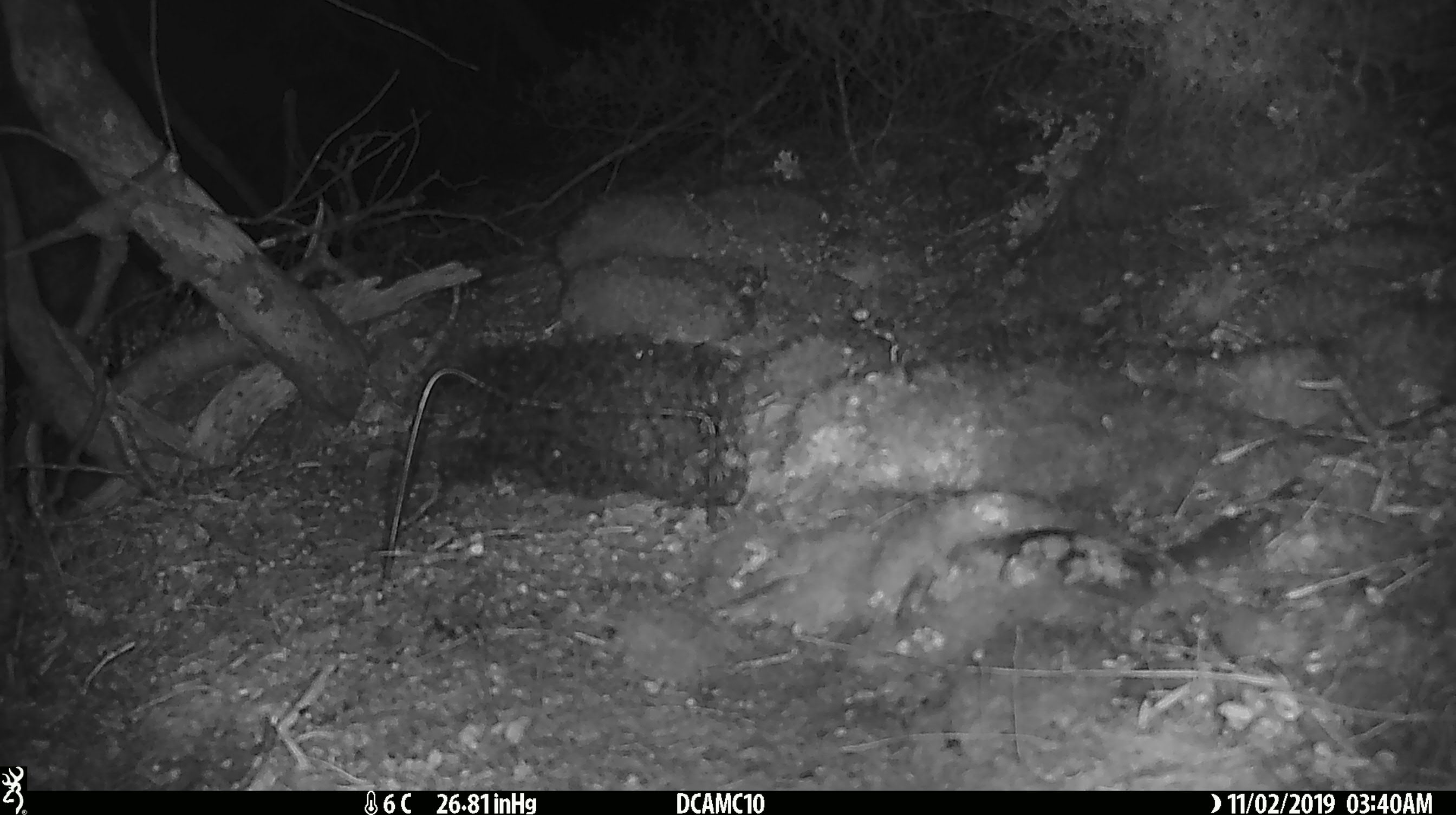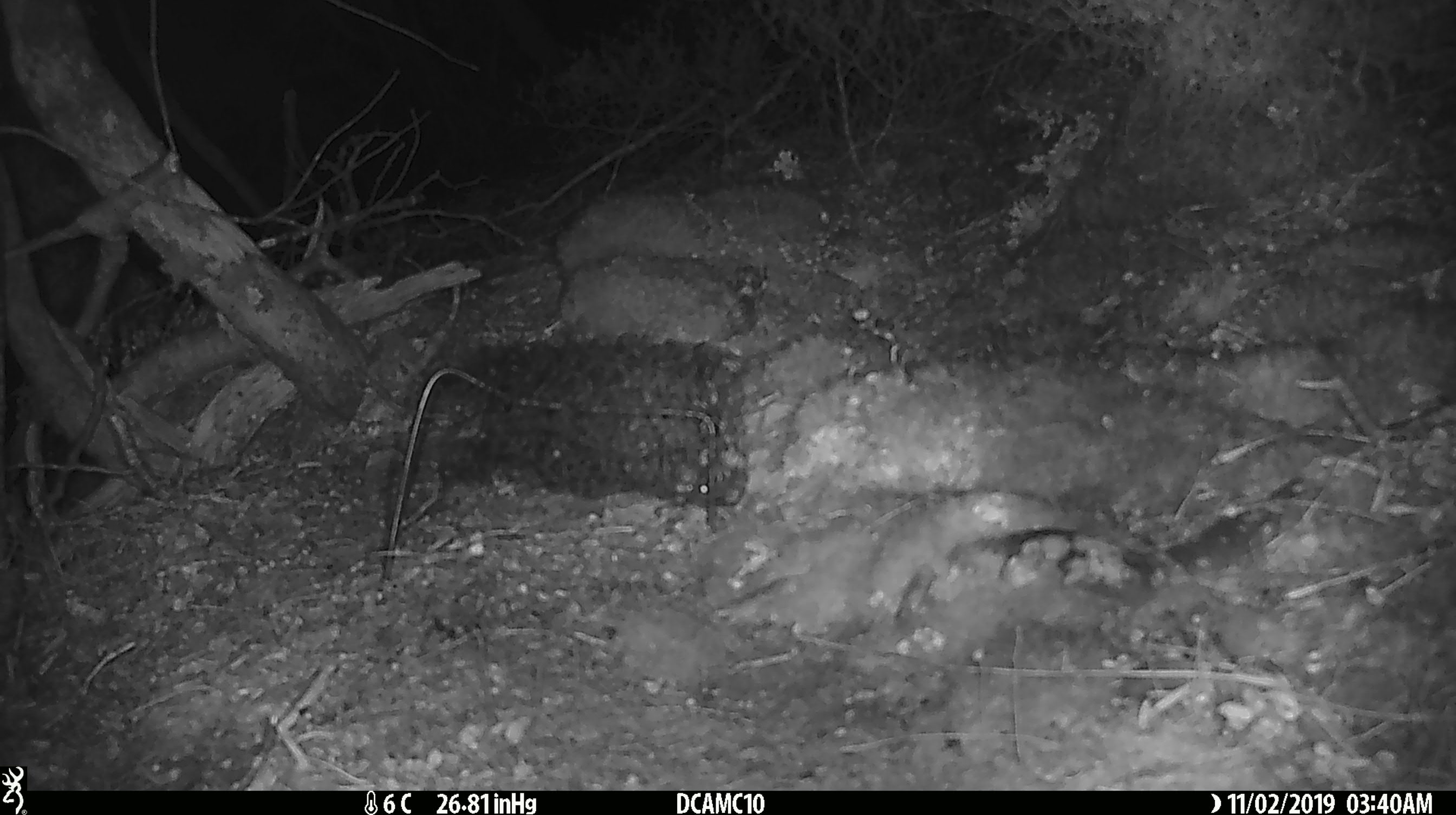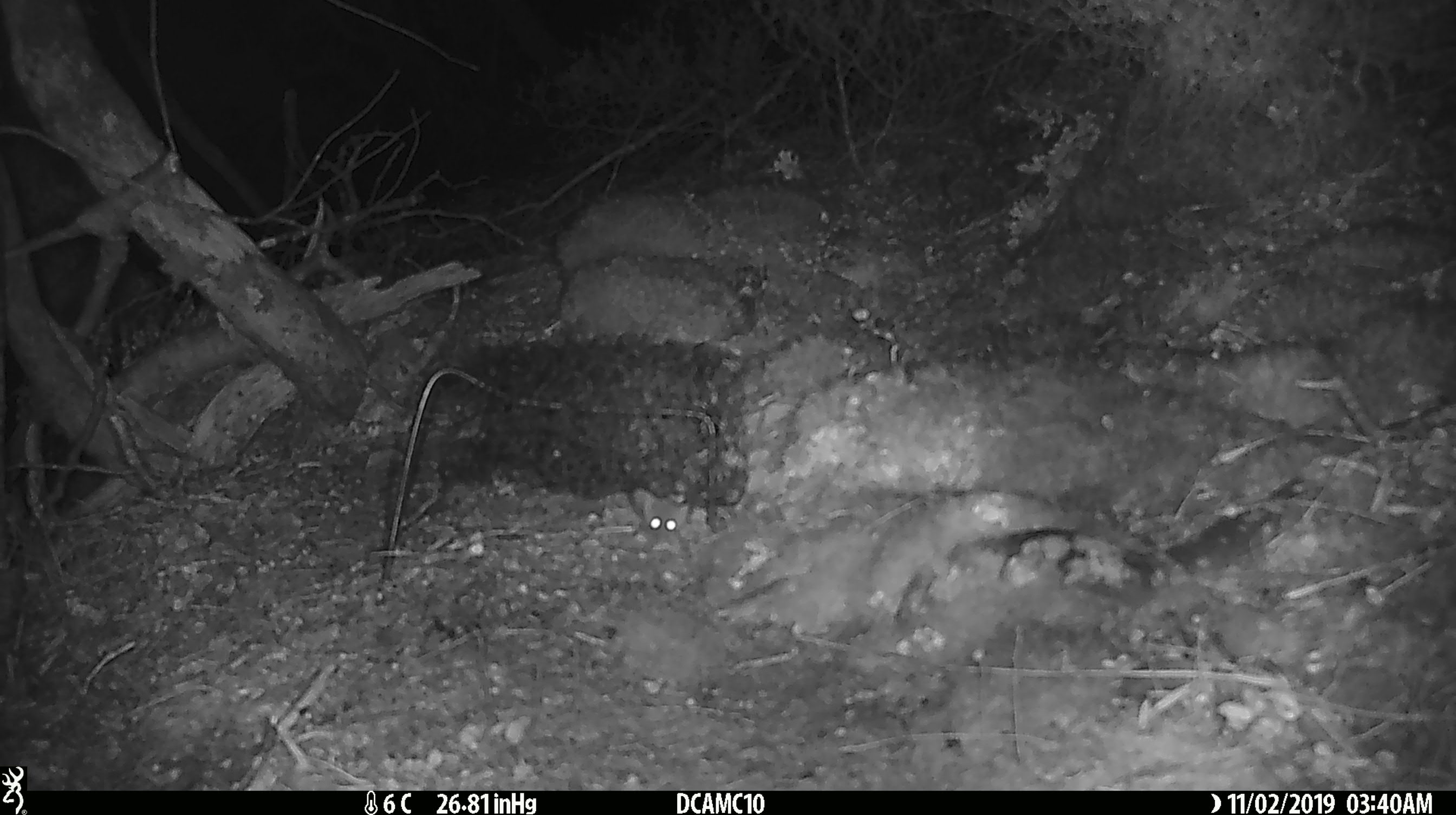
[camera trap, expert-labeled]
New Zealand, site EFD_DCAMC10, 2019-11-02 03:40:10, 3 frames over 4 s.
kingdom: Animalia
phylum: Chordata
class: Mammalia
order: Rodentia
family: Muridae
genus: Mus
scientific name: Mus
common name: mouse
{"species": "mouse (Mus)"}